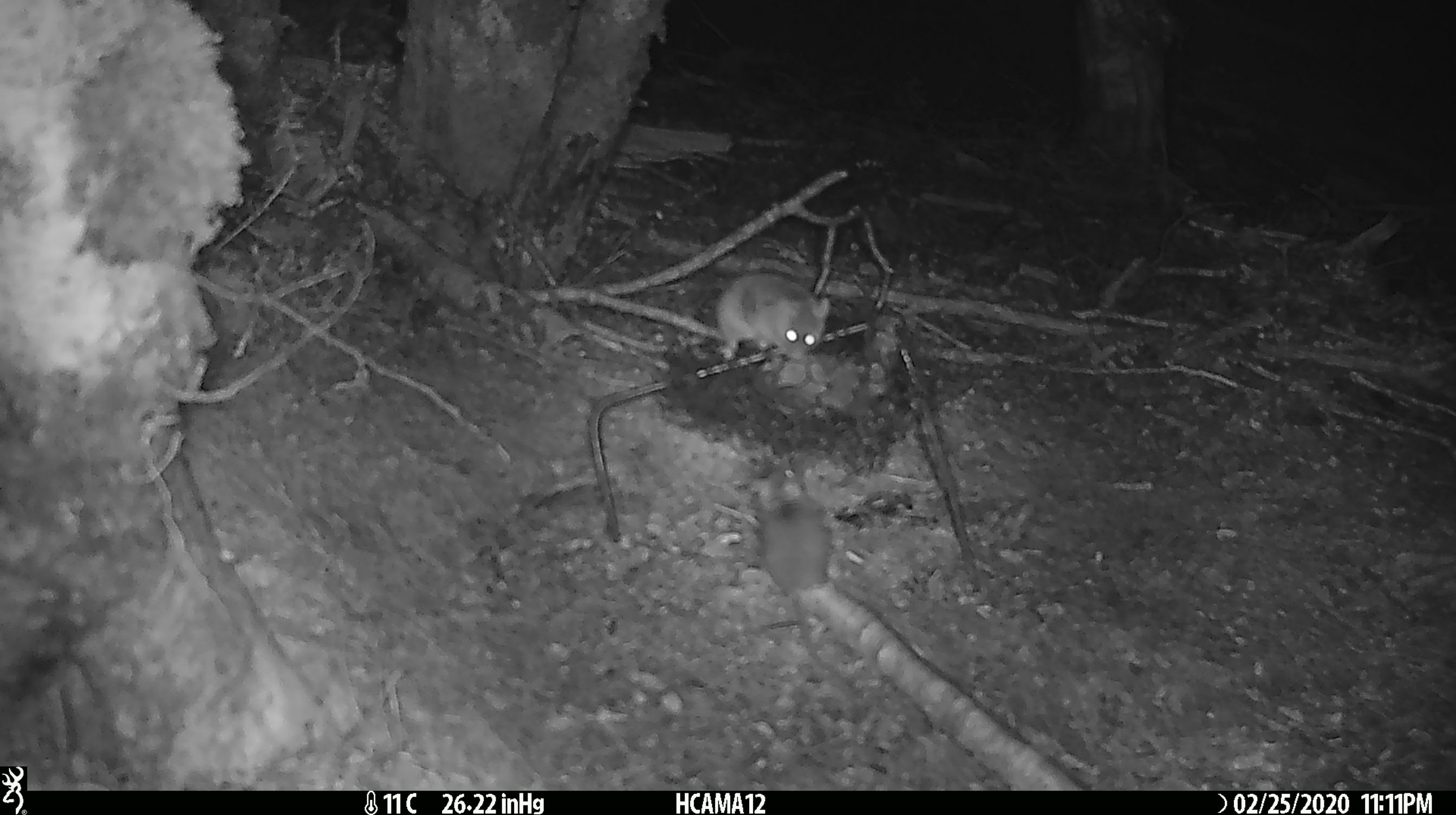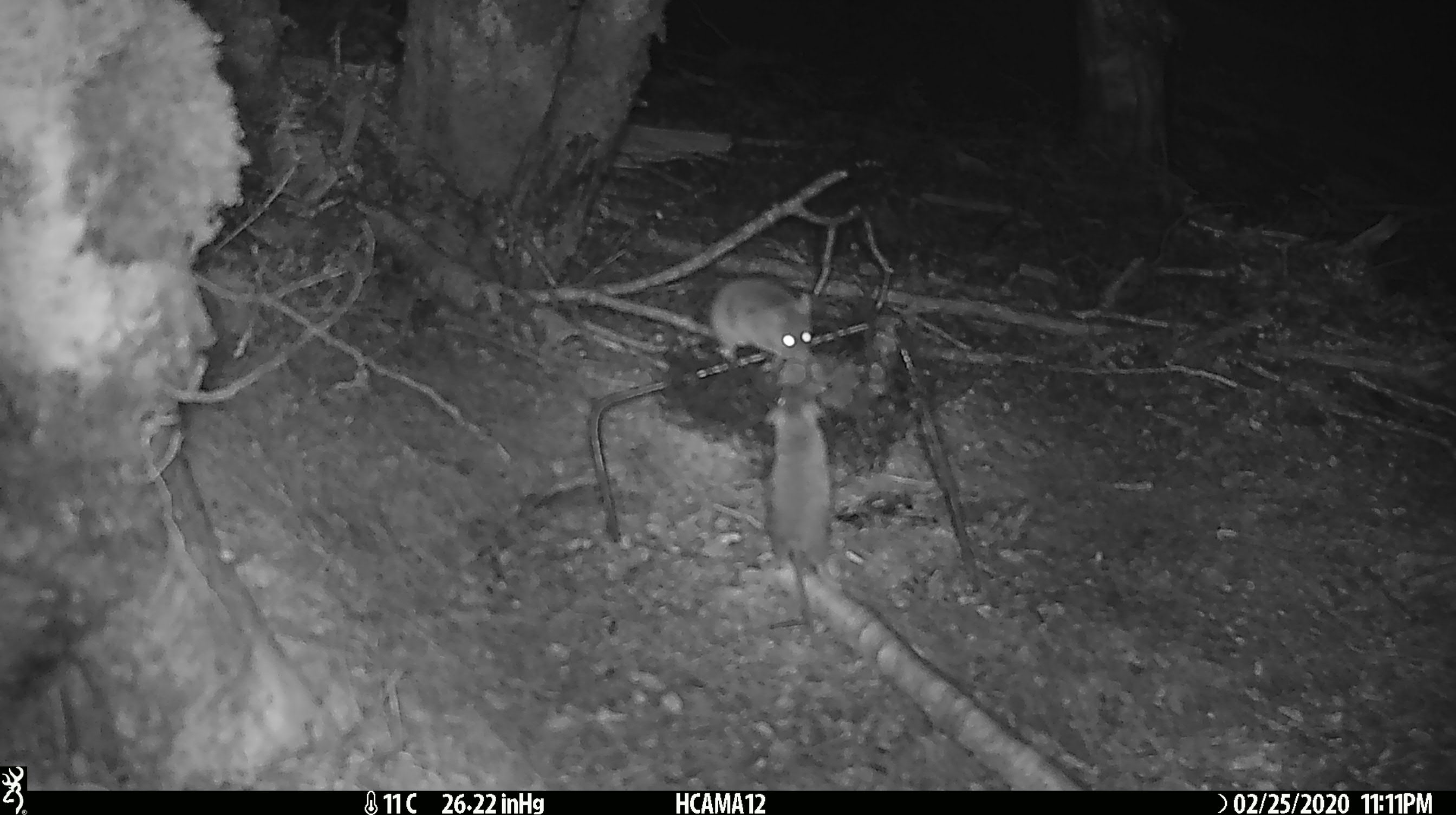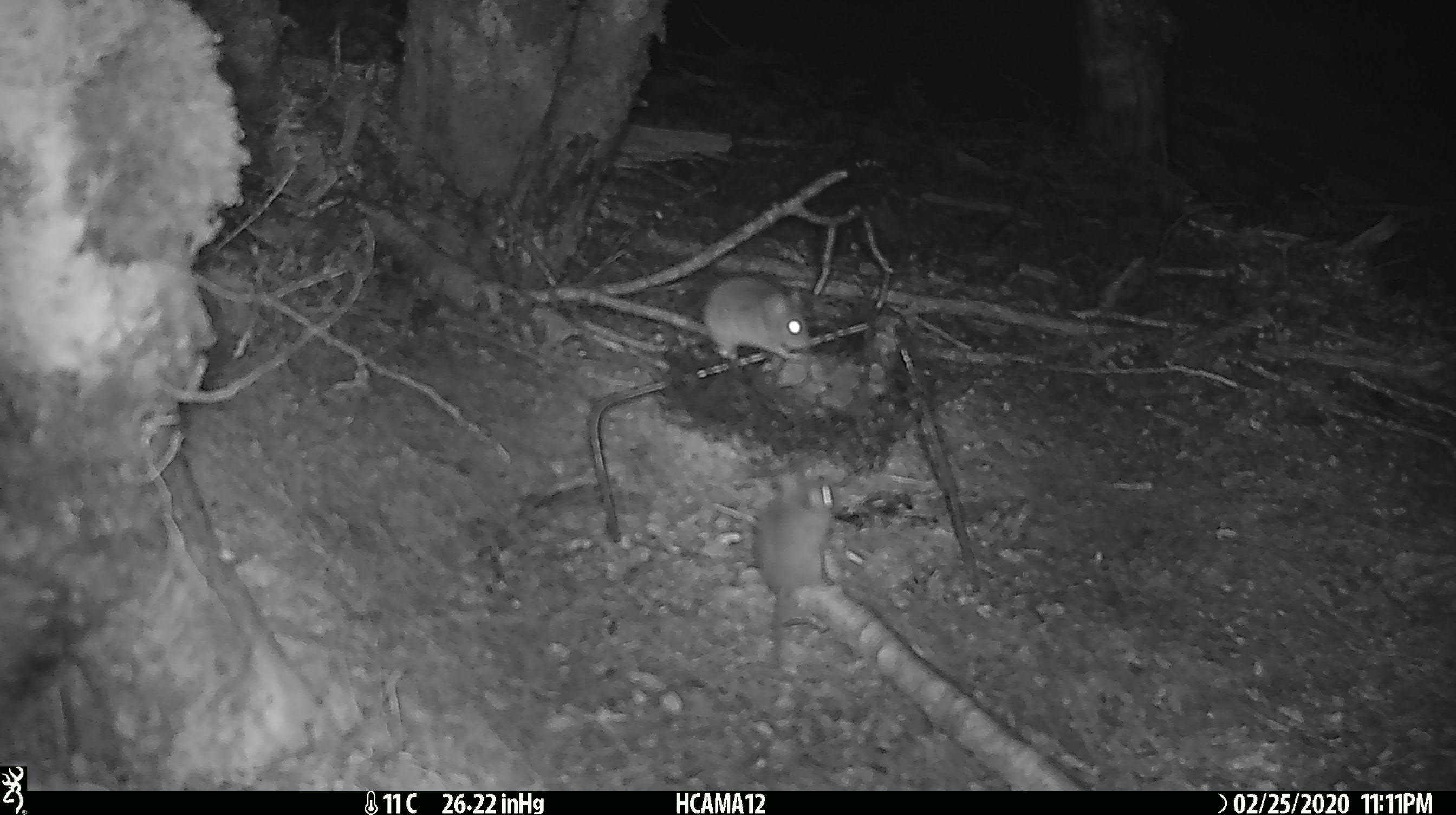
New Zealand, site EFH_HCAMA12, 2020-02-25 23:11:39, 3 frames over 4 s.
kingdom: Animalia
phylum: Chordata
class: Mammalia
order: Rodentia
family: Muridae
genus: Mus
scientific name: Mus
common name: mouse